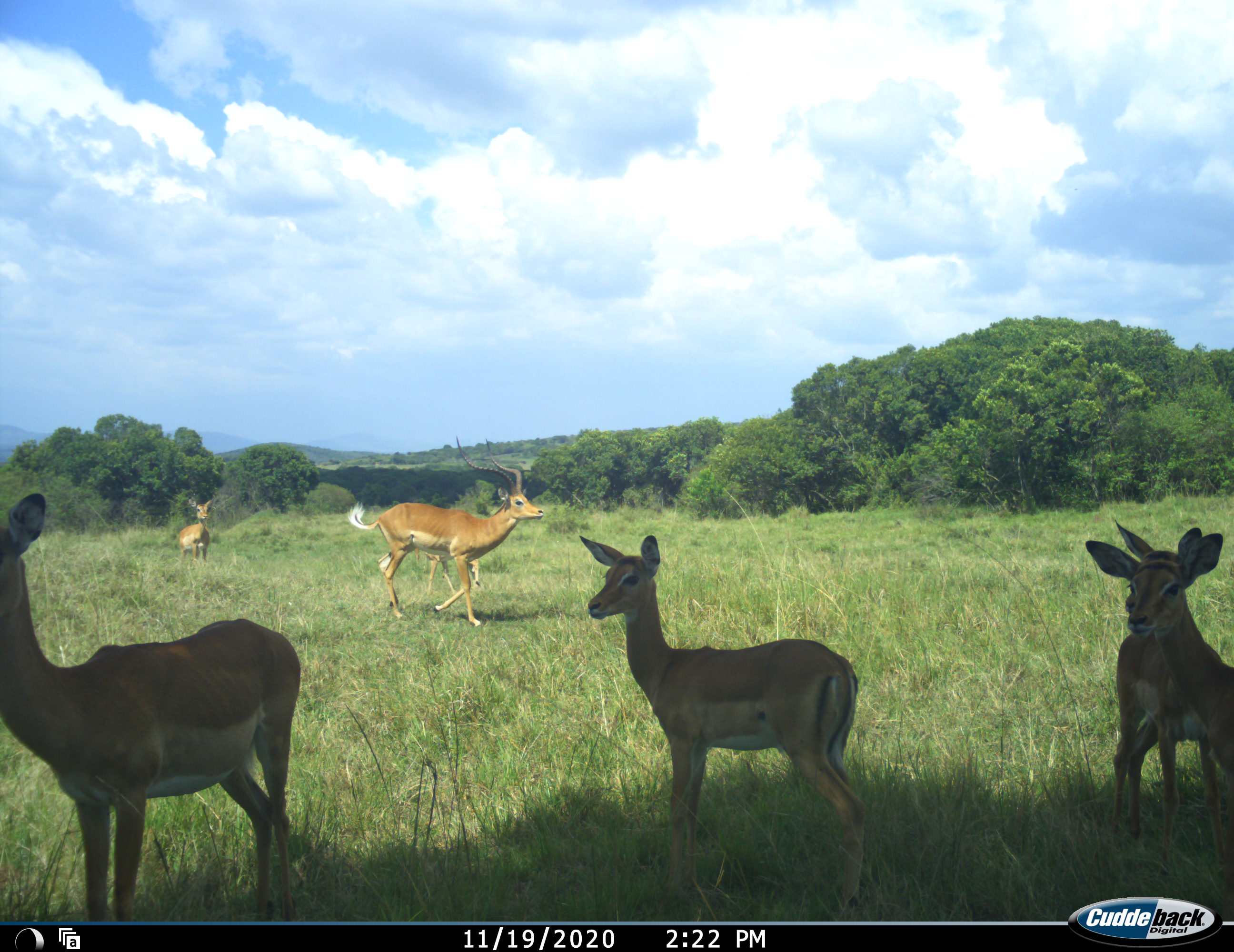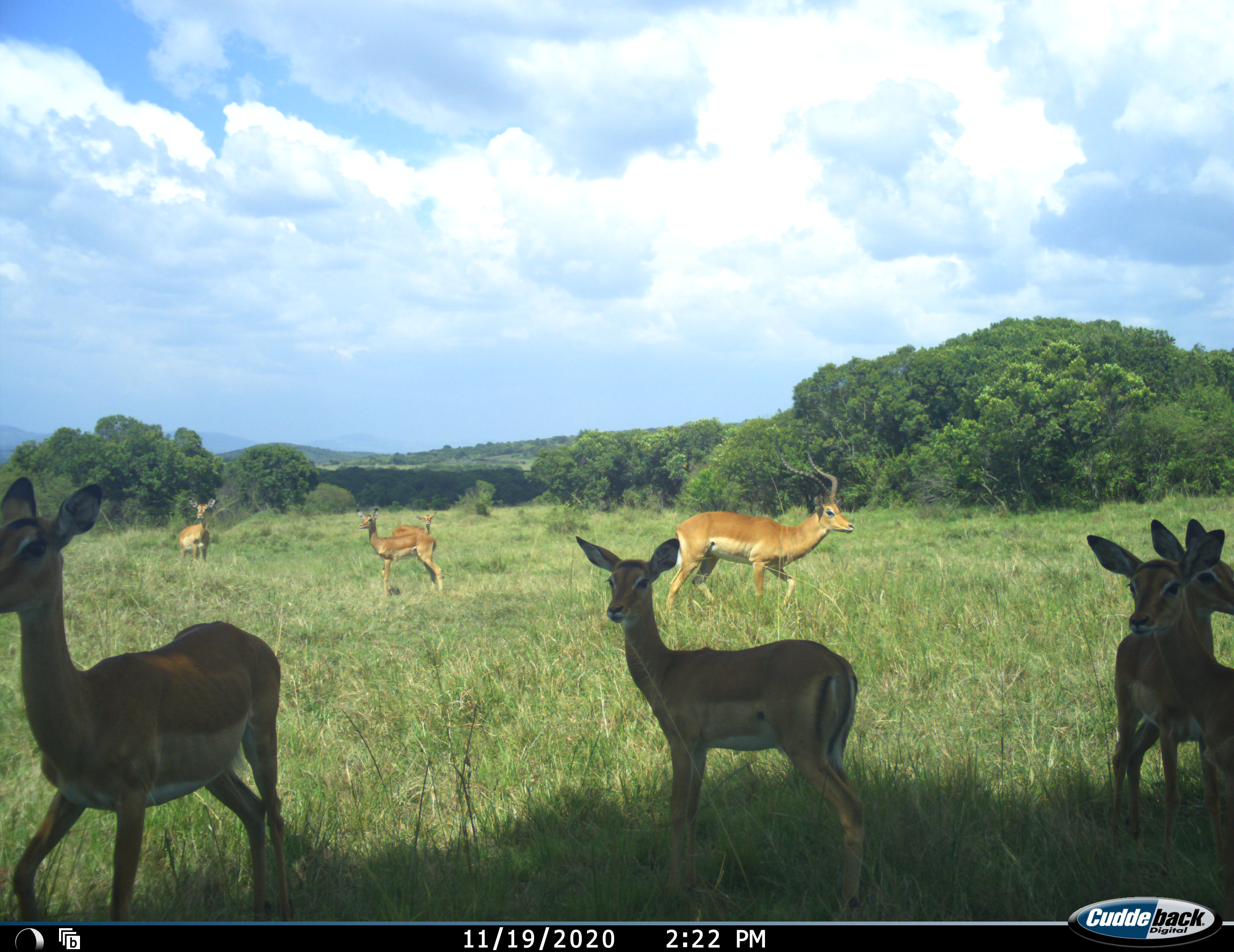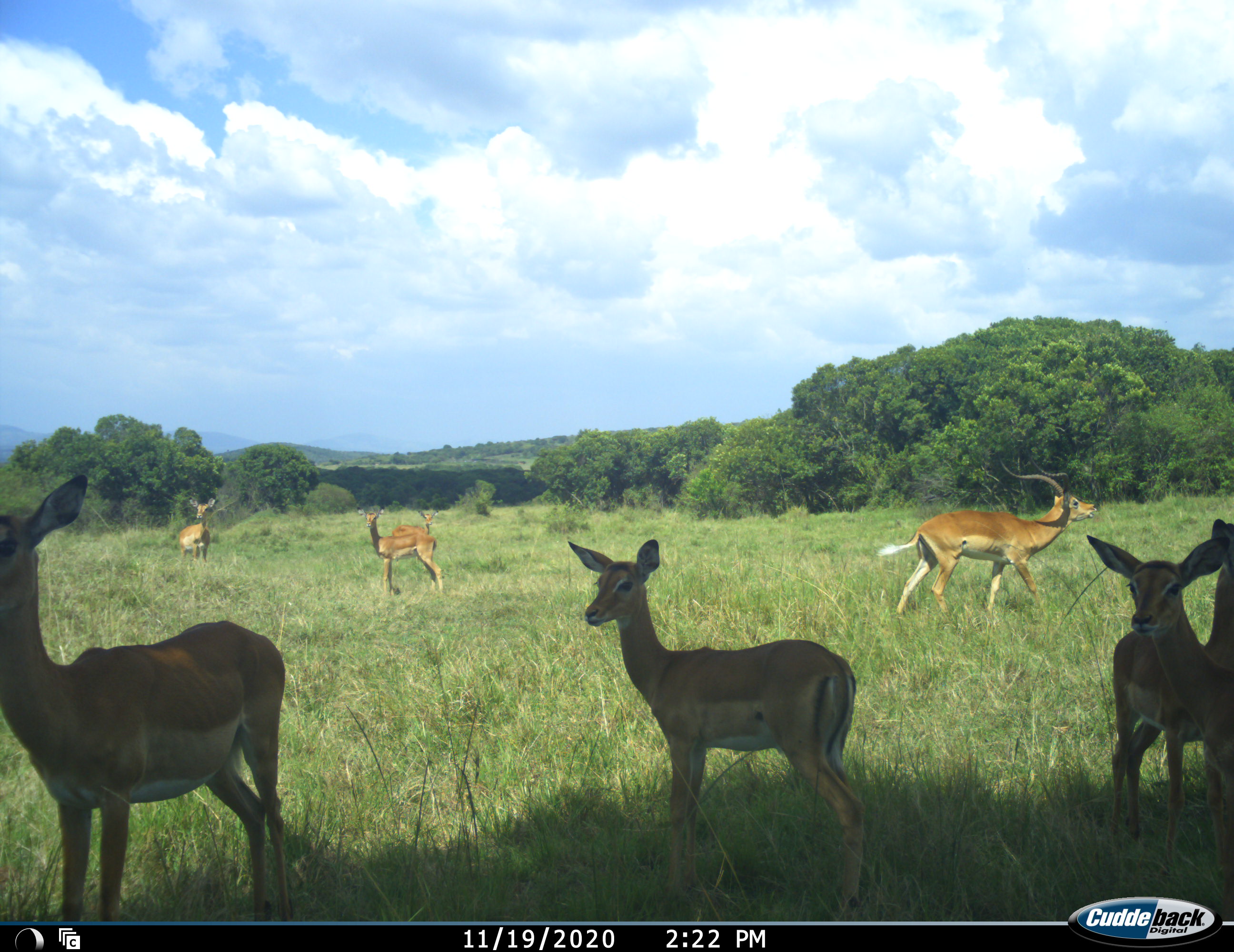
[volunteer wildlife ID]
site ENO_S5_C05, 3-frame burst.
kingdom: Animalia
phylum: Chordata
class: Mammalia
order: Artiodactyla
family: Bovidae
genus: Aepyceros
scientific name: Aepyceros melampus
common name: impala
Impala (Aepyceros melampus), count 7. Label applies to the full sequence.